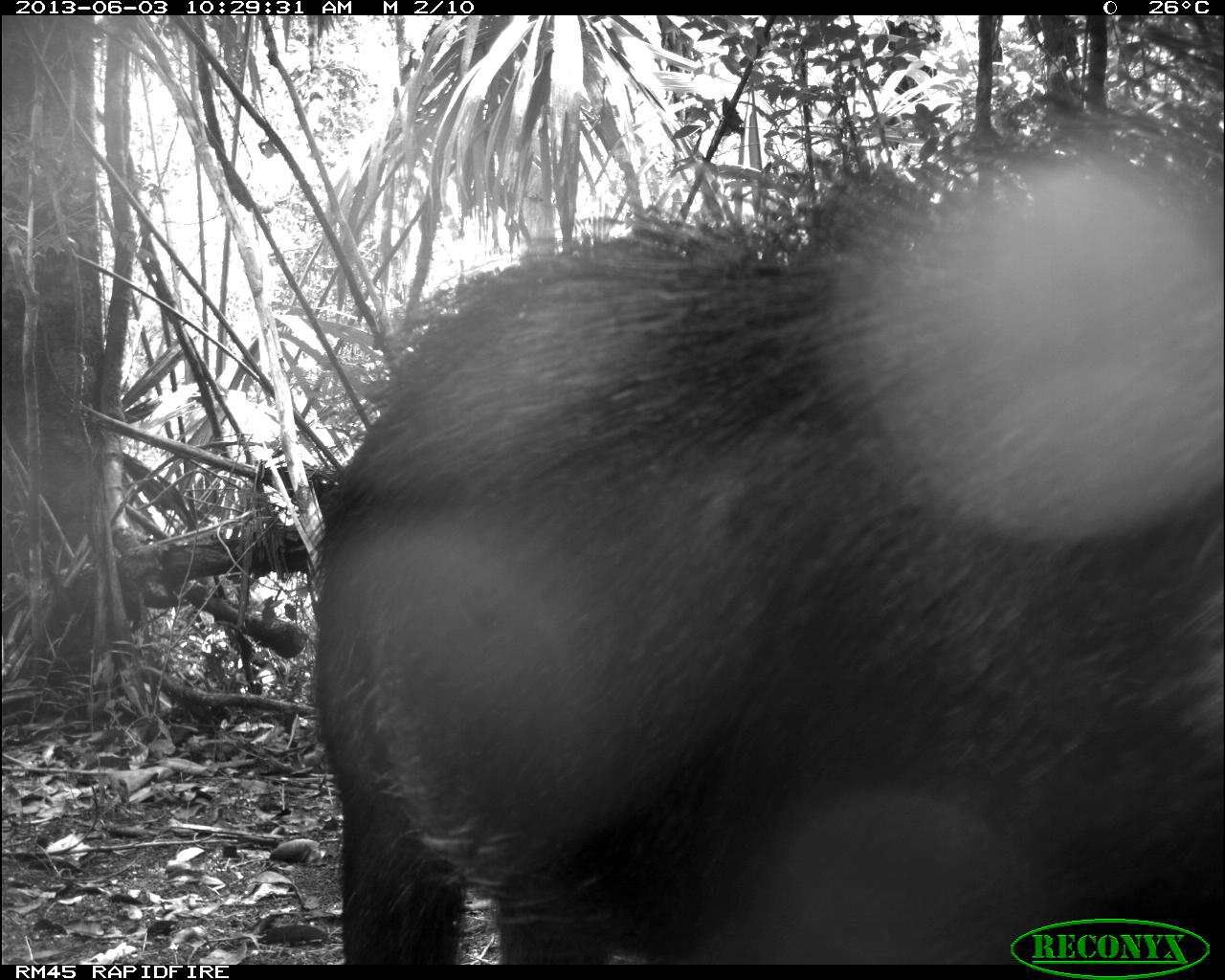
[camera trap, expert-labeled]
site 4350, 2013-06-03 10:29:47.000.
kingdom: Animalia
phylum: Chordata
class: Mammalia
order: Artiodactyla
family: Tayassuidae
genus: Tayassu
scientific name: Tayassu pecari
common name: white-lipped peccary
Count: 6.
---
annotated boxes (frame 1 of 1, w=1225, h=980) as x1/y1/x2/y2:
tayassu pecari: 309/85/1225/964